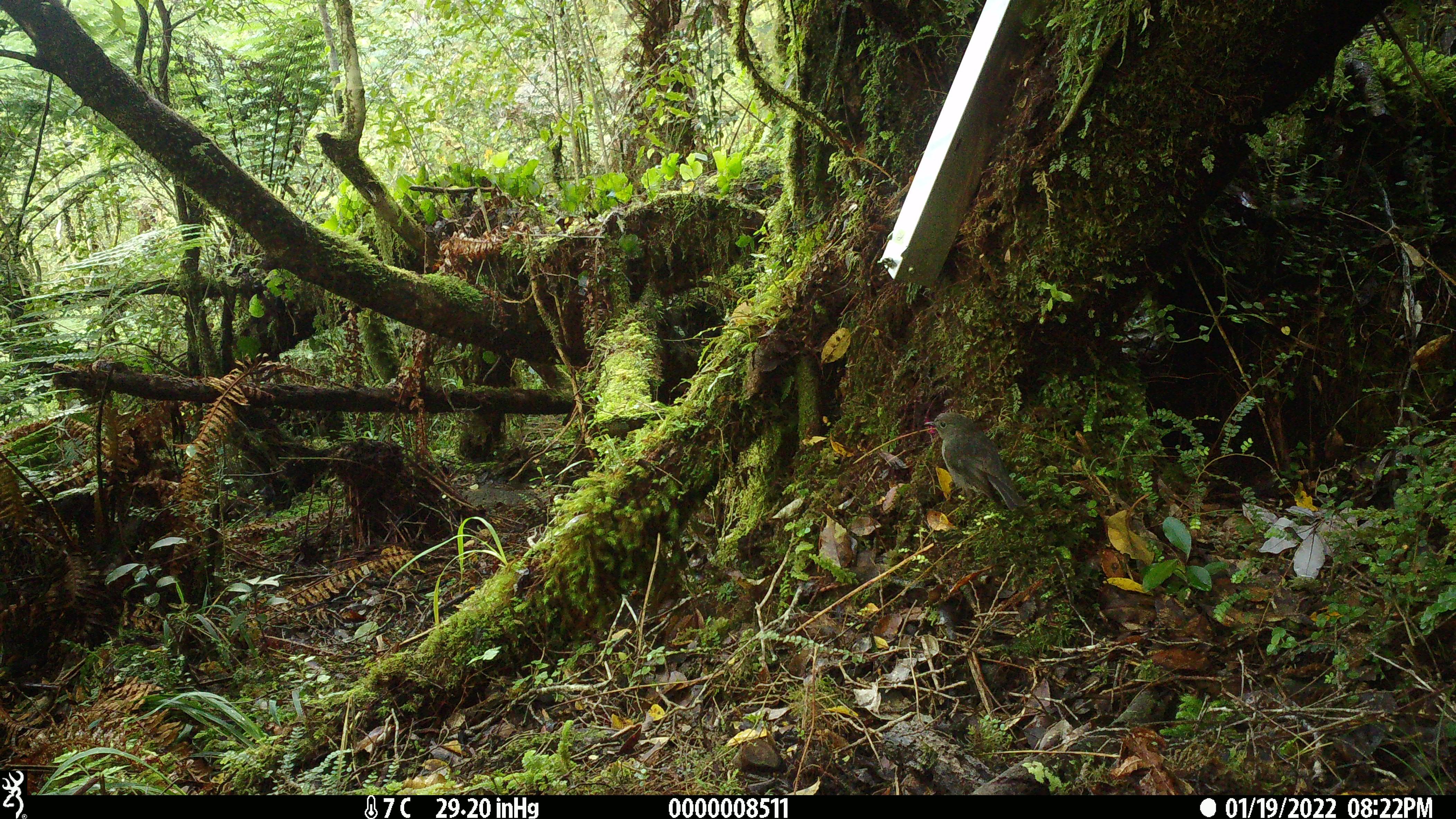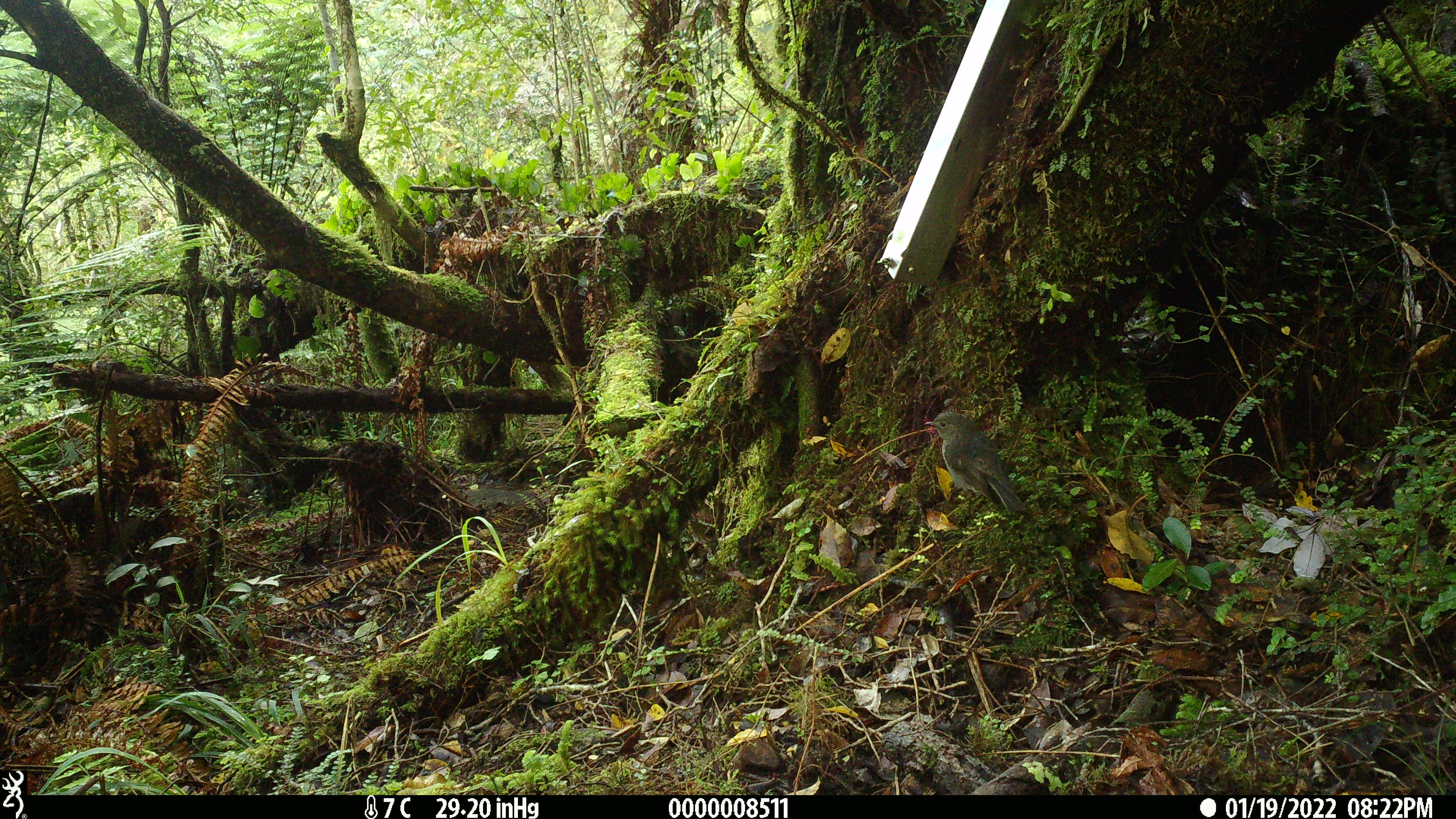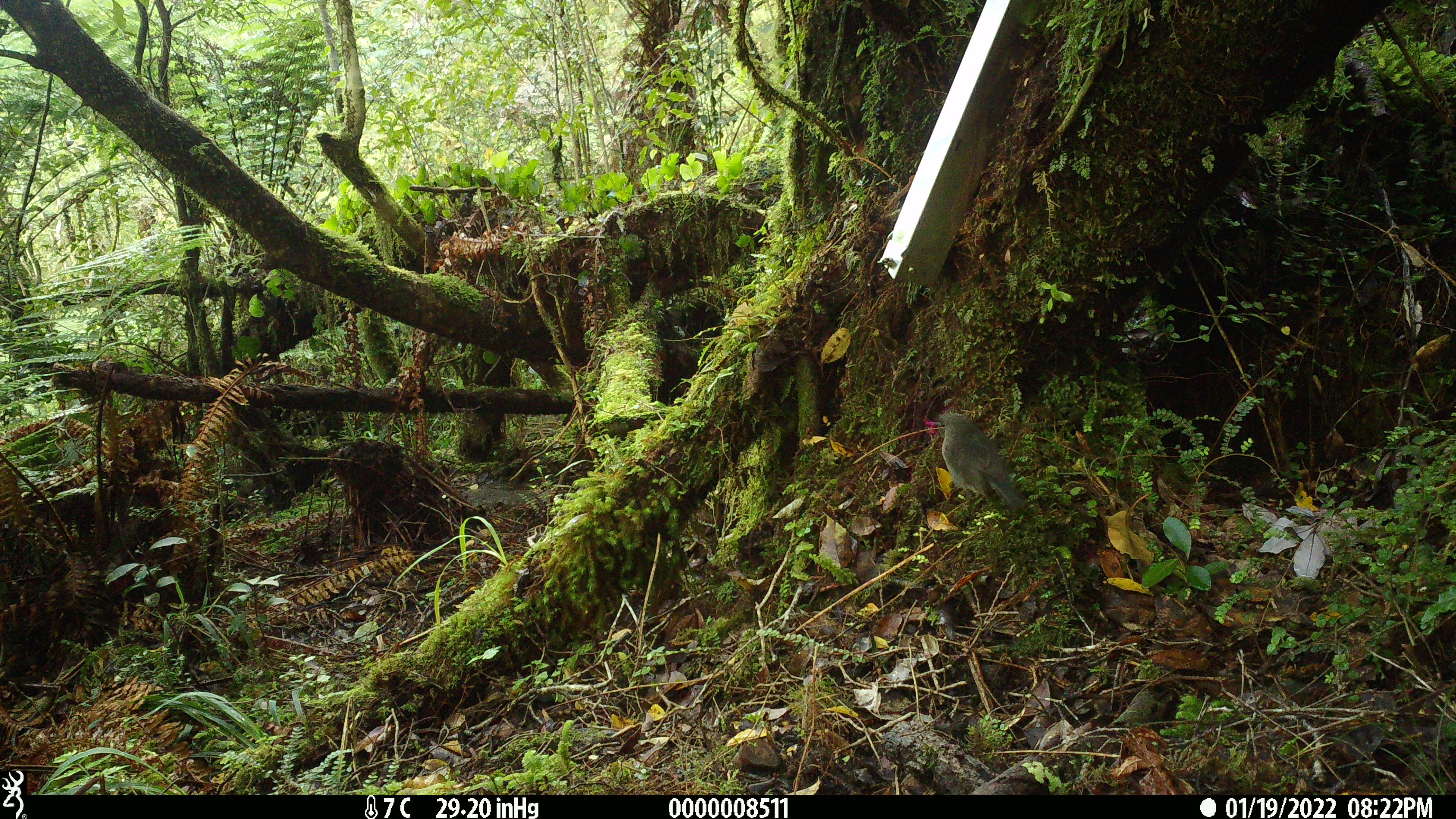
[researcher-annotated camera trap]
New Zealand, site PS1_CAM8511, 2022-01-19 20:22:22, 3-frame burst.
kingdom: Animalia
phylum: Chordata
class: Aves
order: Passeriformes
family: Petroicidae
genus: Petroica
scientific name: Petroica australis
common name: new zealand robin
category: robin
Robin (new zealand robin) (Petroica australis).